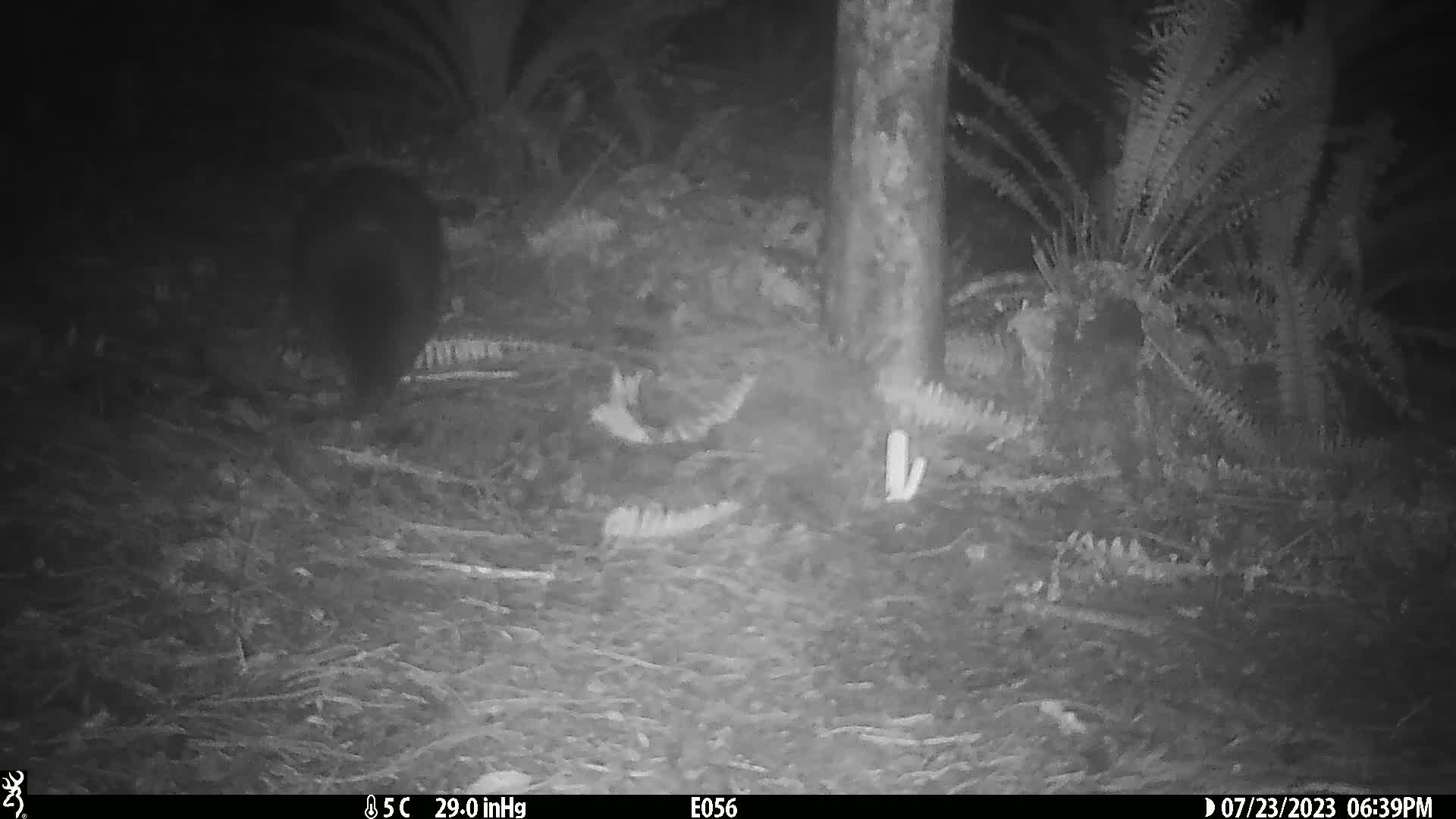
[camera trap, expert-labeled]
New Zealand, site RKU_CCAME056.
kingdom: Animalia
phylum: Chordata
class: Mammalia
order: Diprotodontia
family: Phalangeridae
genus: Trichosurus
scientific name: Trichosurus vulpecula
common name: common brushtail possum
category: possum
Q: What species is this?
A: Possum (common brushtail possum) (Trichosurus vulpecula).